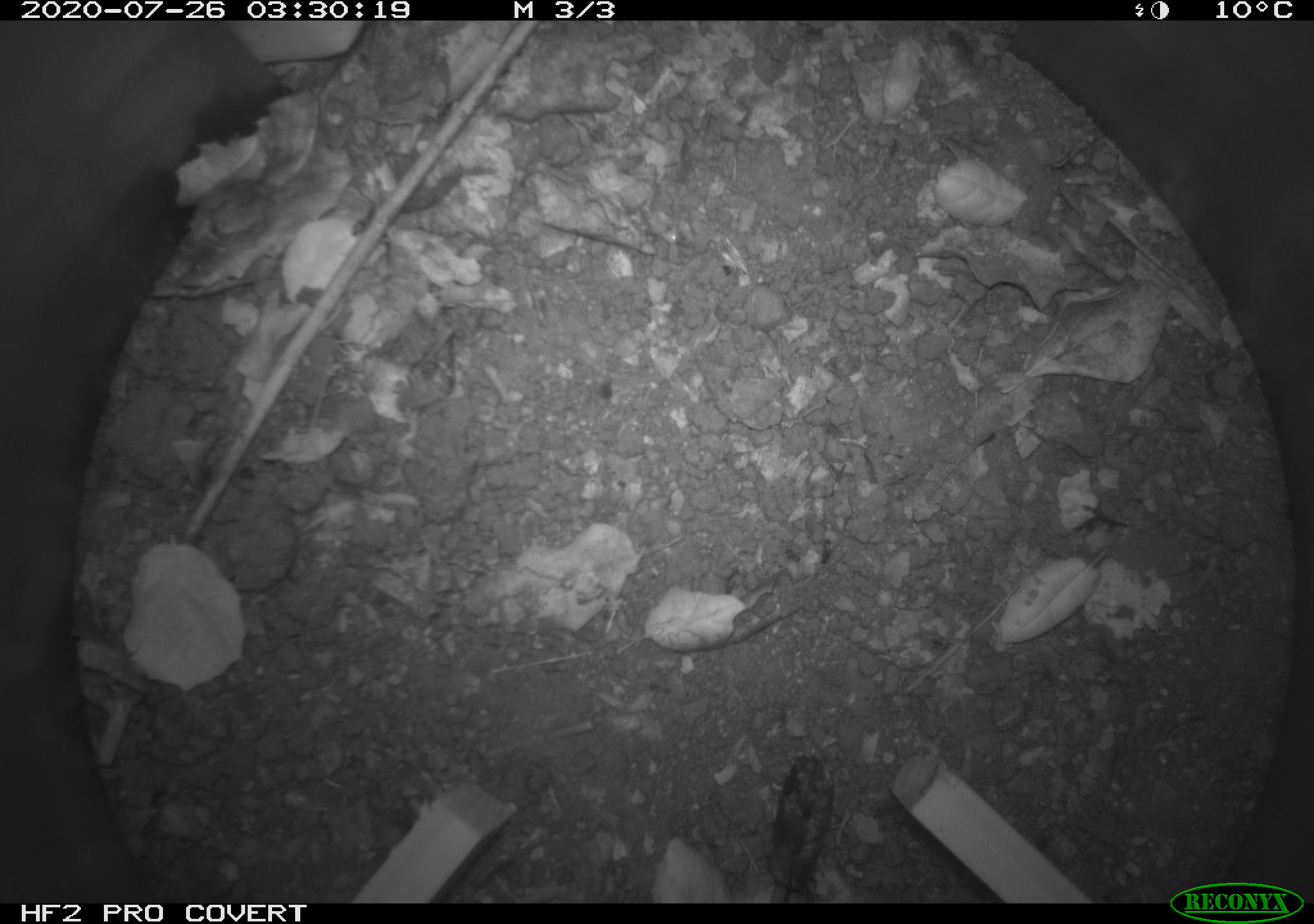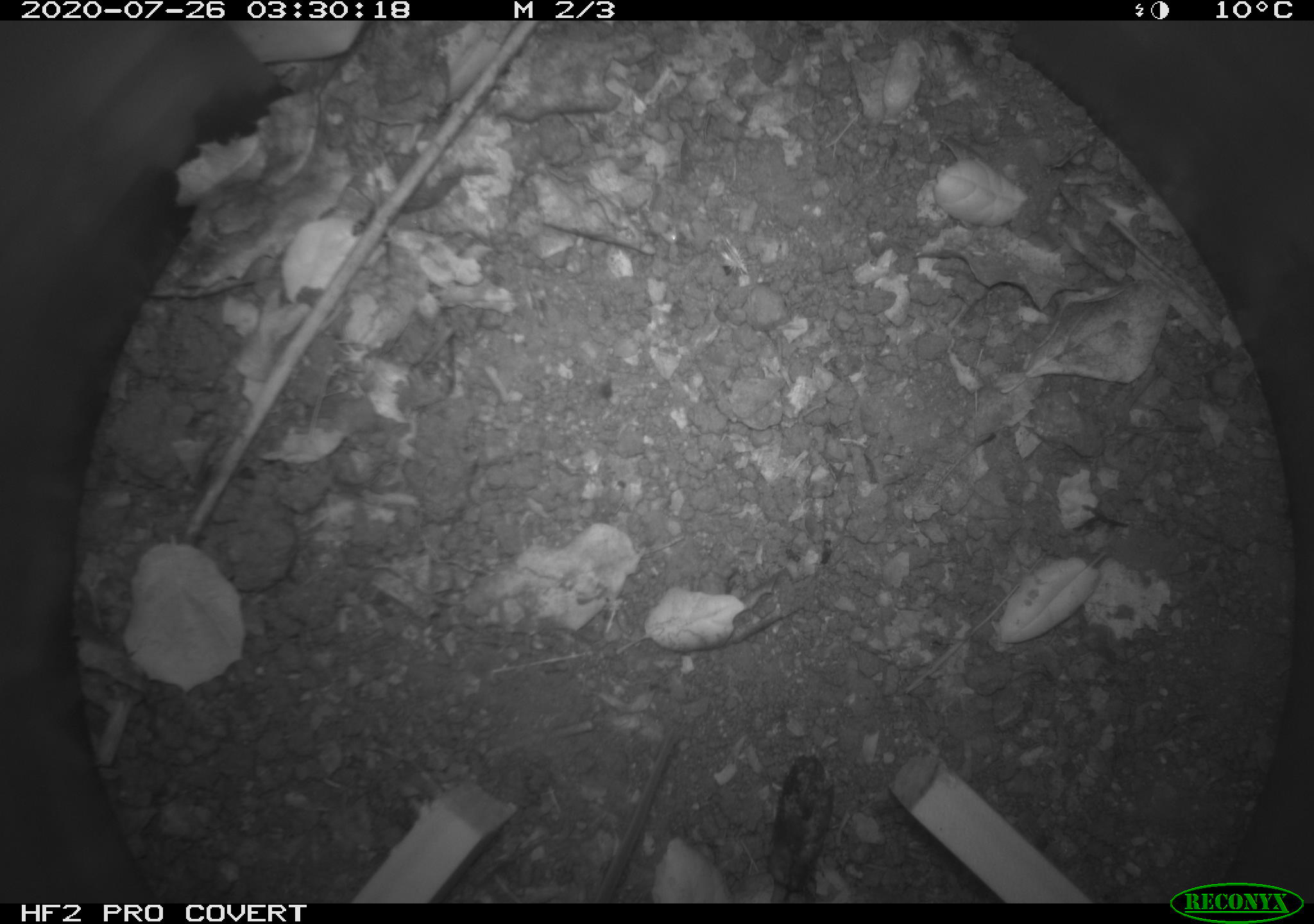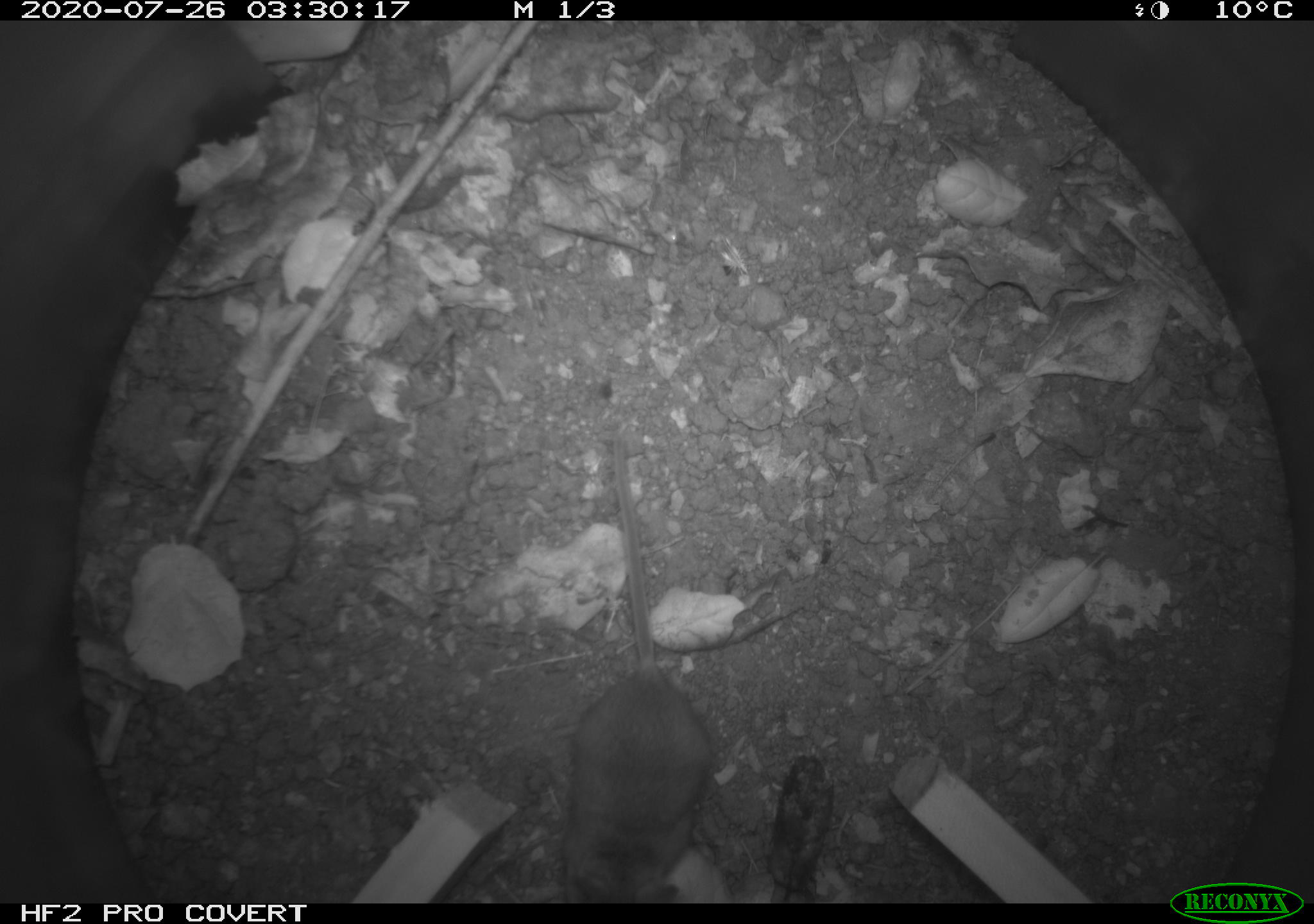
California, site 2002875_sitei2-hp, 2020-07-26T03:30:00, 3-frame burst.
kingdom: Animalia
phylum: Chordata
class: Mammalia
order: Rodentia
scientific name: Rodentia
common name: rodent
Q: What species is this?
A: Rodent (Rodentia).